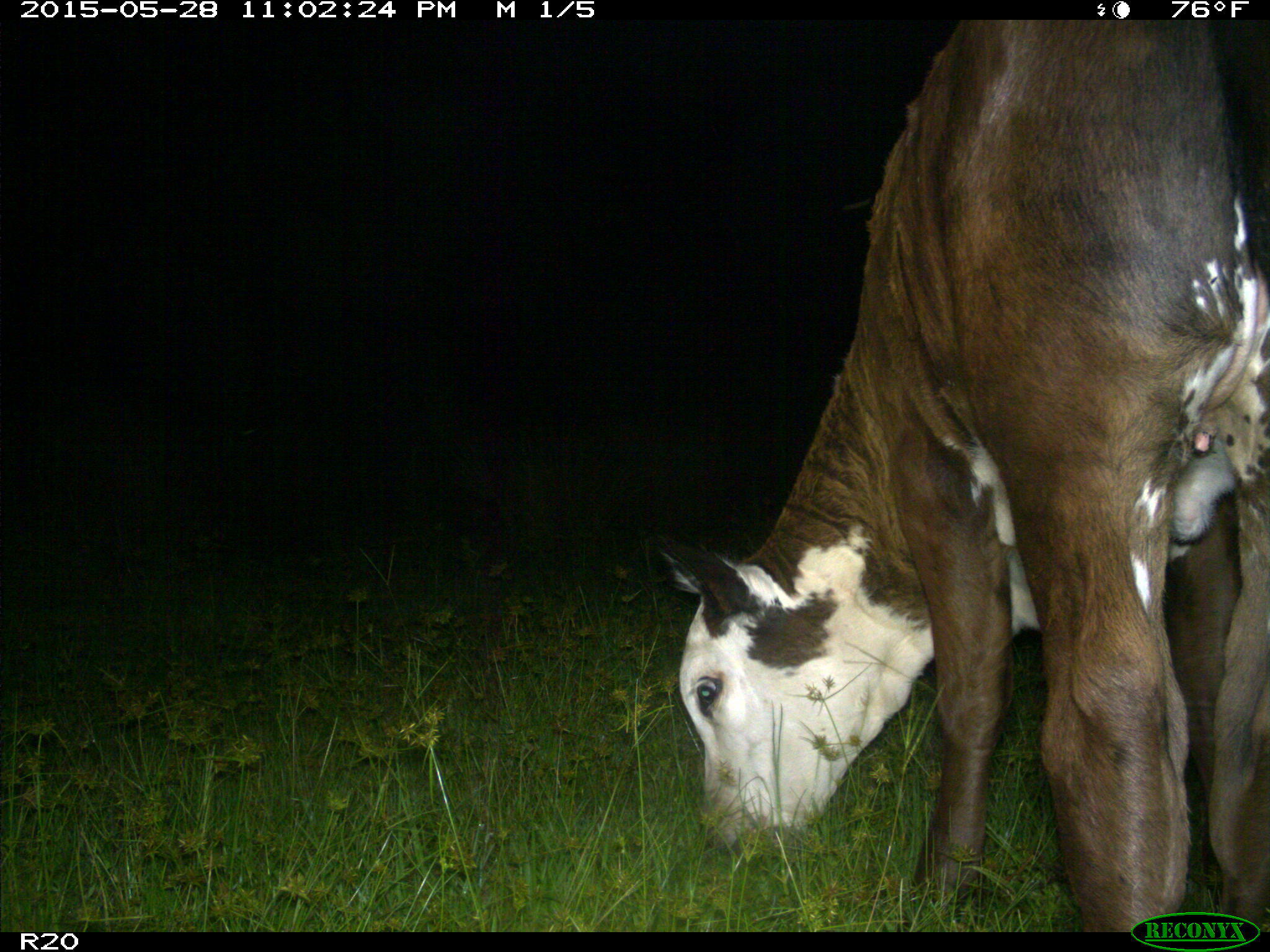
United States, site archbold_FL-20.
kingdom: Animalia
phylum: Chordata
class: Mammalia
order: Artiodactyla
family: Bovidae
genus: Bos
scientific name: Bos taurus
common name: domestic cow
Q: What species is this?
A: Bos taurus (domestic cow).